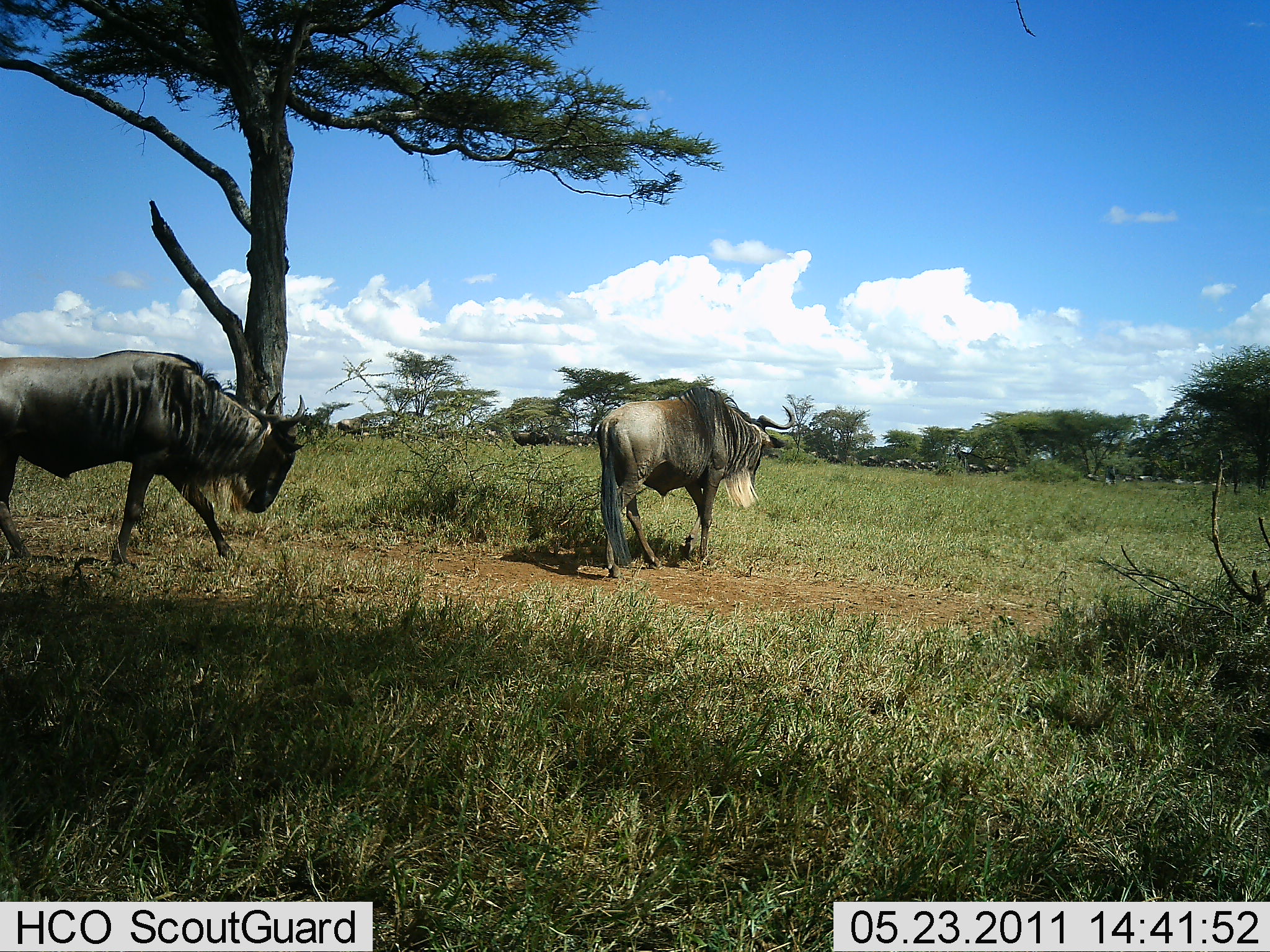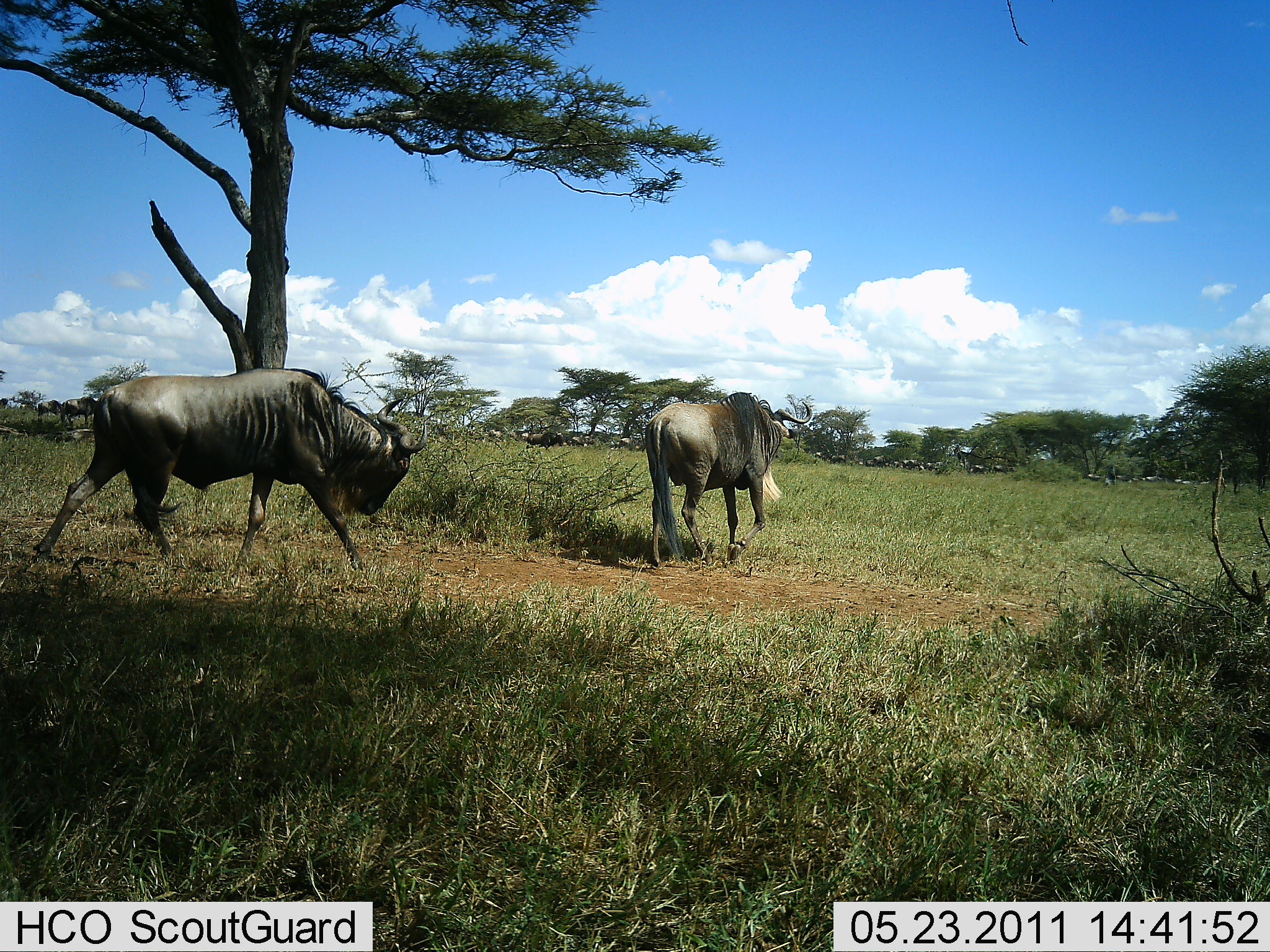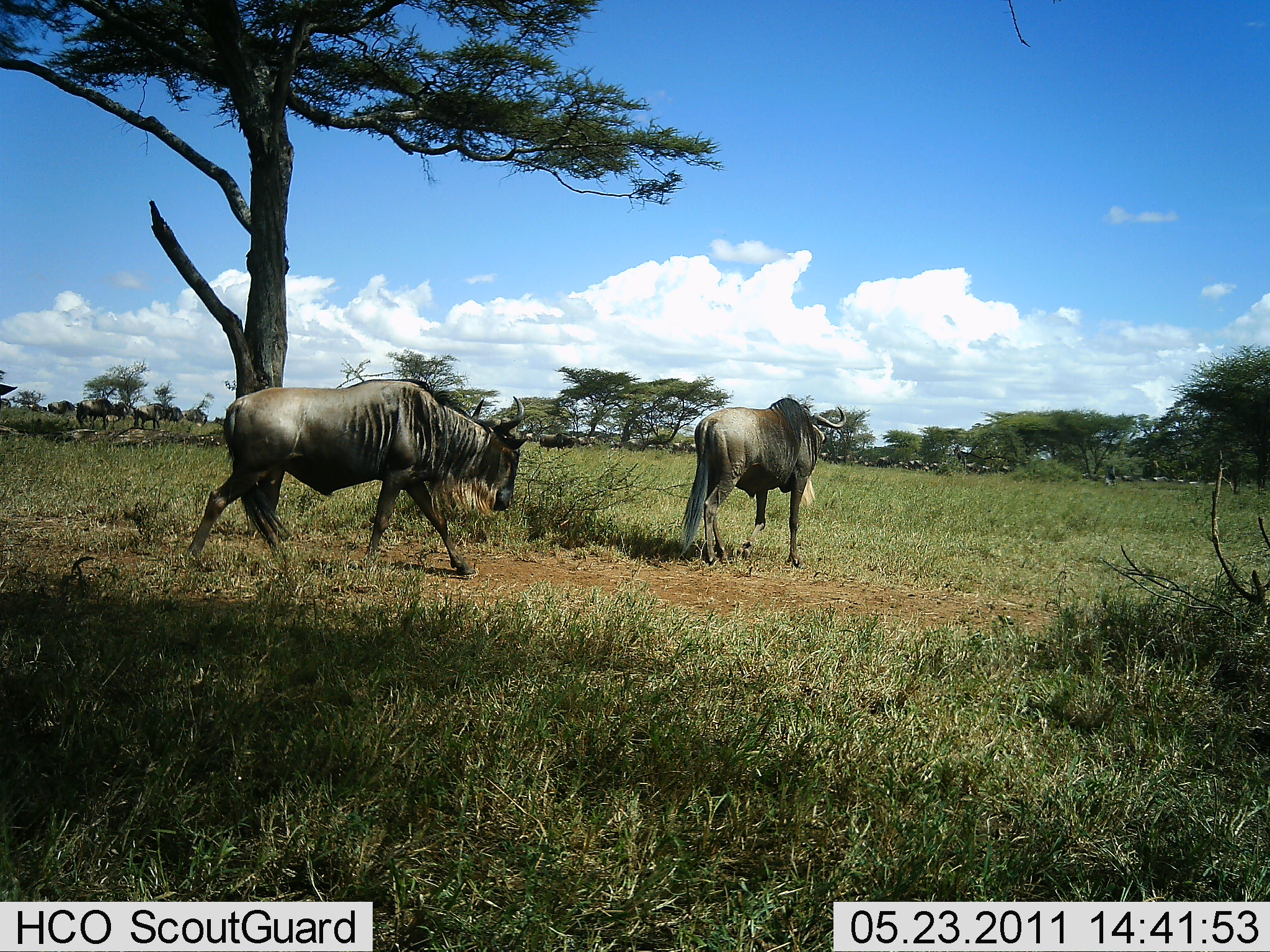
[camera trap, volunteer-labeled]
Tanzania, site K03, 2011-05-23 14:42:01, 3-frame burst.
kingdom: Animalia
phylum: Chordata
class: Mammalia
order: Artiodactyla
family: Bovidae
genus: Connochaetes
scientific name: Connochaetes taurinus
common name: blue wildebeest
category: wildebeest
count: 11-50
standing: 0%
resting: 0%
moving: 92%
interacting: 15%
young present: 0%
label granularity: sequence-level